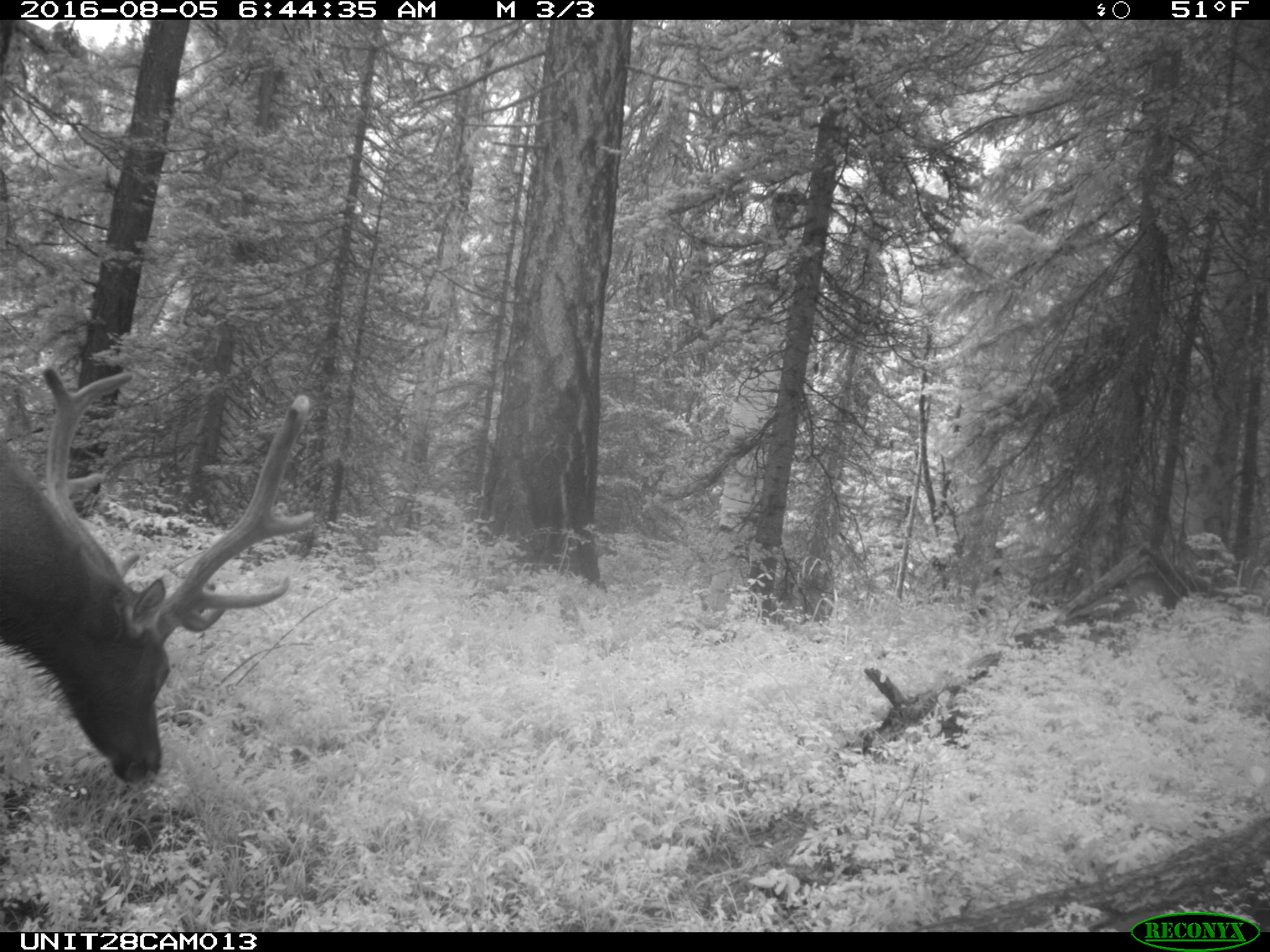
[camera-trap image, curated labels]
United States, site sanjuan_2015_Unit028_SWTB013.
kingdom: Animalia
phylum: Chordata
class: Mammalia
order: Artiodactyla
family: Cervidae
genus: Cervus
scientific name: Cervus elaphus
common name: red deer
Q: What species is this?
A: Cervus elaphus (red deer).